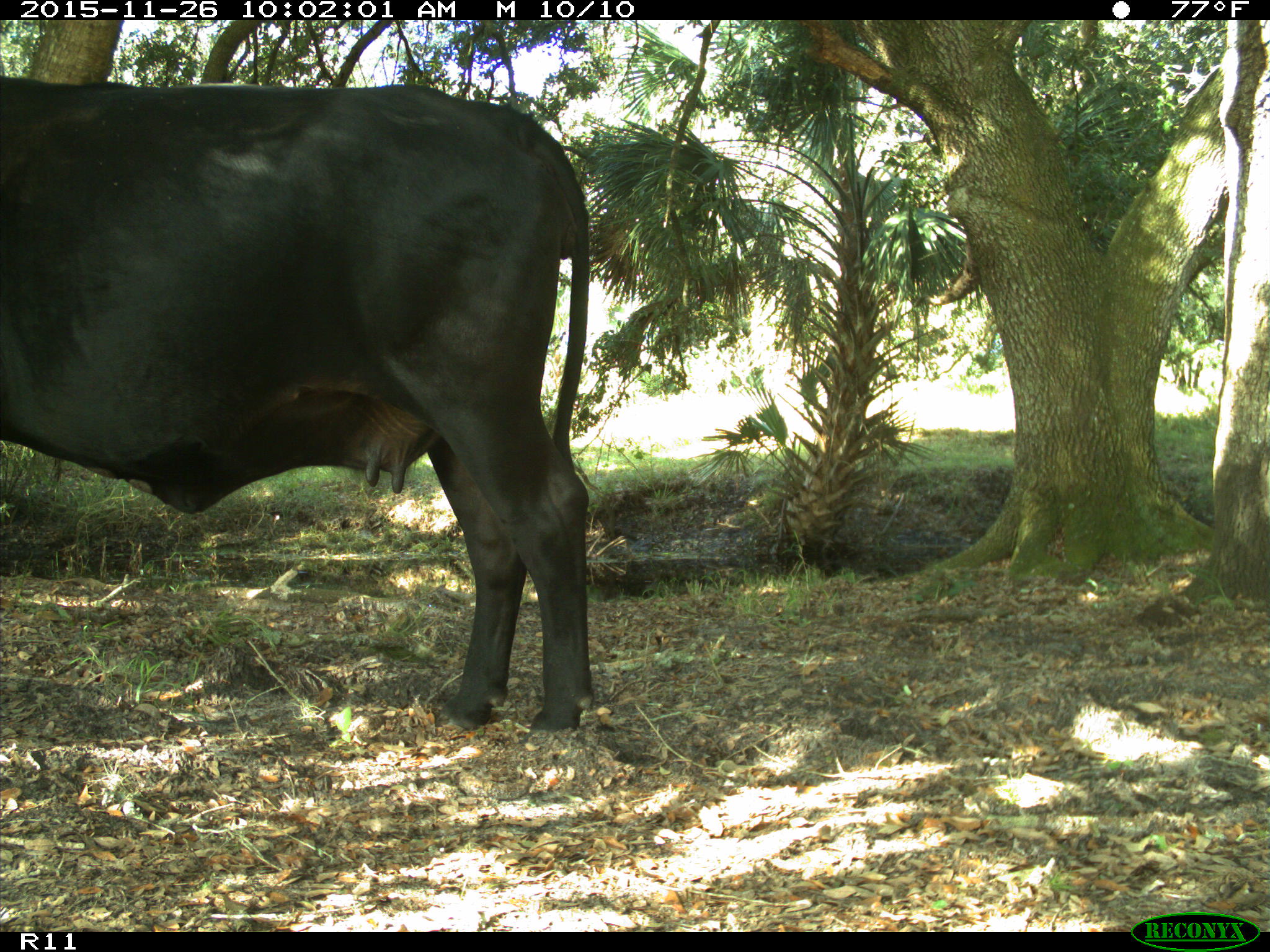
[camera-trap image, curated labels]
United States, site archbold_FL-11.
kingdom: Animalia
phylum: Chordata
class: Mammalia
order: Artiodactyla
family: Bovidae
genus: Bos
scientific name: Bos taurus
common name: domestic cow